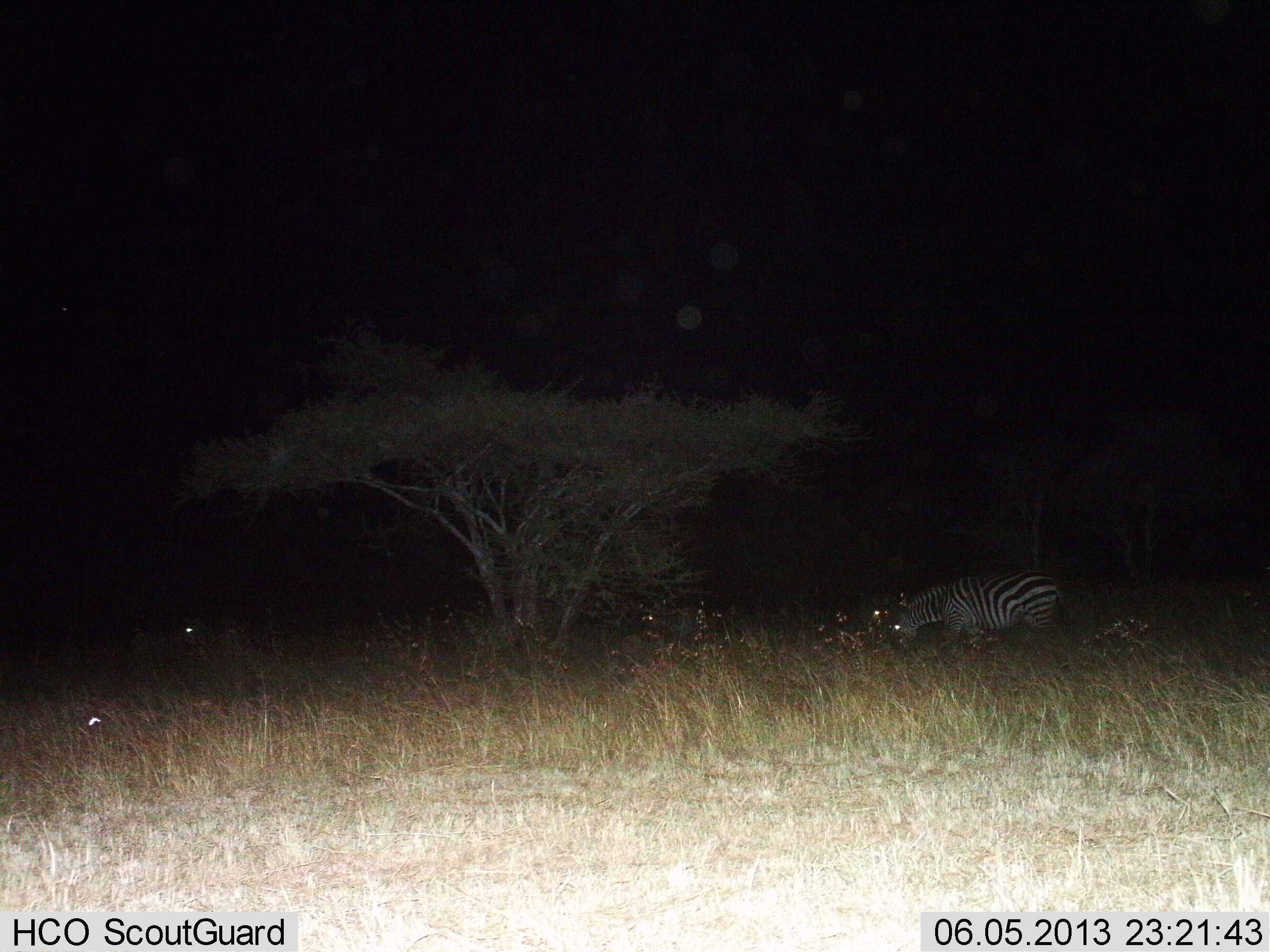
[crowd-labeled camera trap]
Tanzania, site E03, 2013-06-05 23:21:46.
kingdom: Animalia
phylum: Chordata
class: Mammalia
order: Perissodactyla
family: Equidae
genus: Equus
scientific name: Equus quagga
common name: plains zebra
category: zebra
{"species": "zebra (plains zebra) (Equus quagga)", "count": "2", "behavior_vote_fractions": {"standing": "29%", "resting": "7%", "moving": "10%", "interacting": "0%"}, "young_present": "2%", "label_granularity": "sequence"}